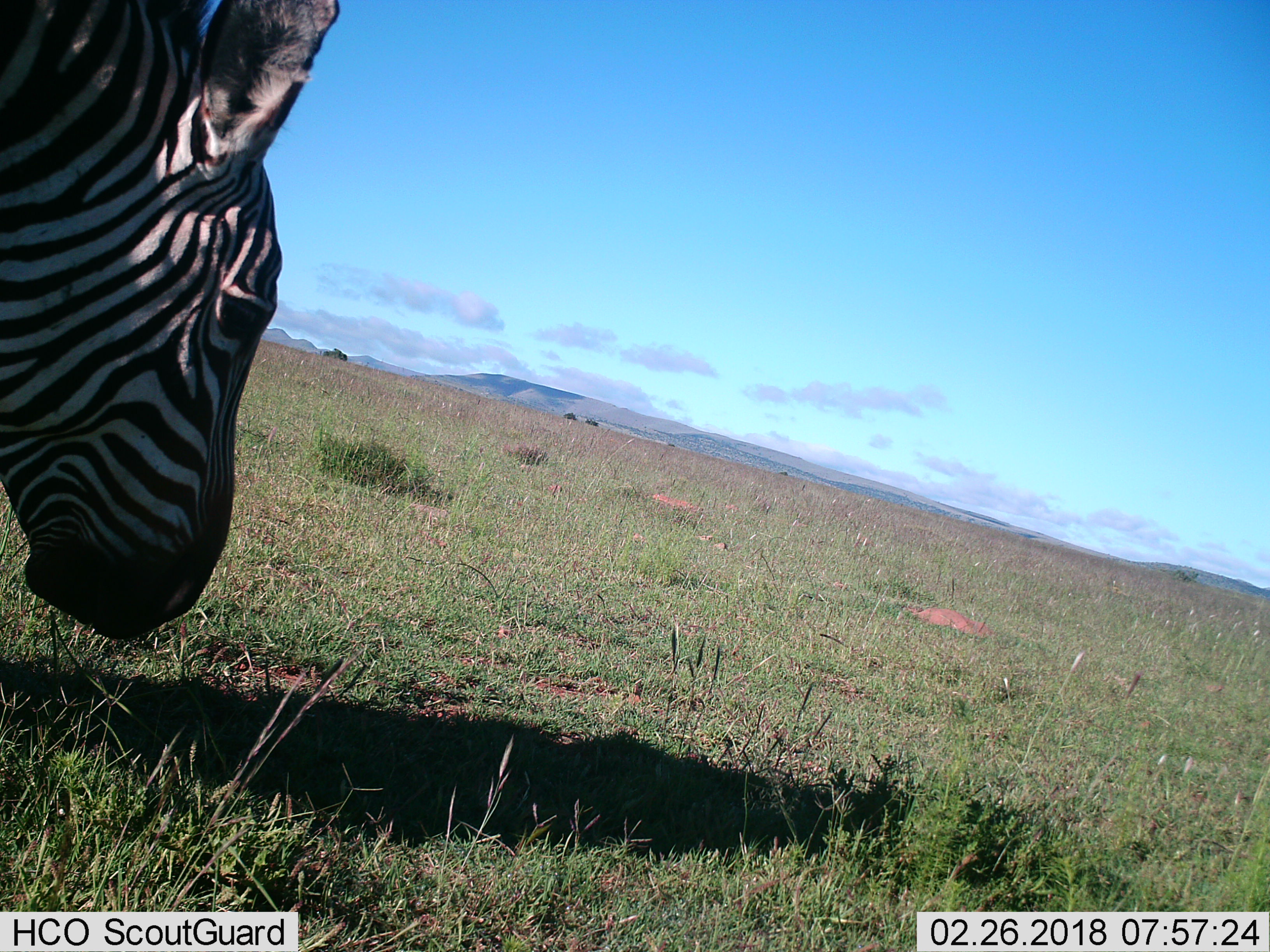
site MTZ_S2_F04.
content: unidentified animal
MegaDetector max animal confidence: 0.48